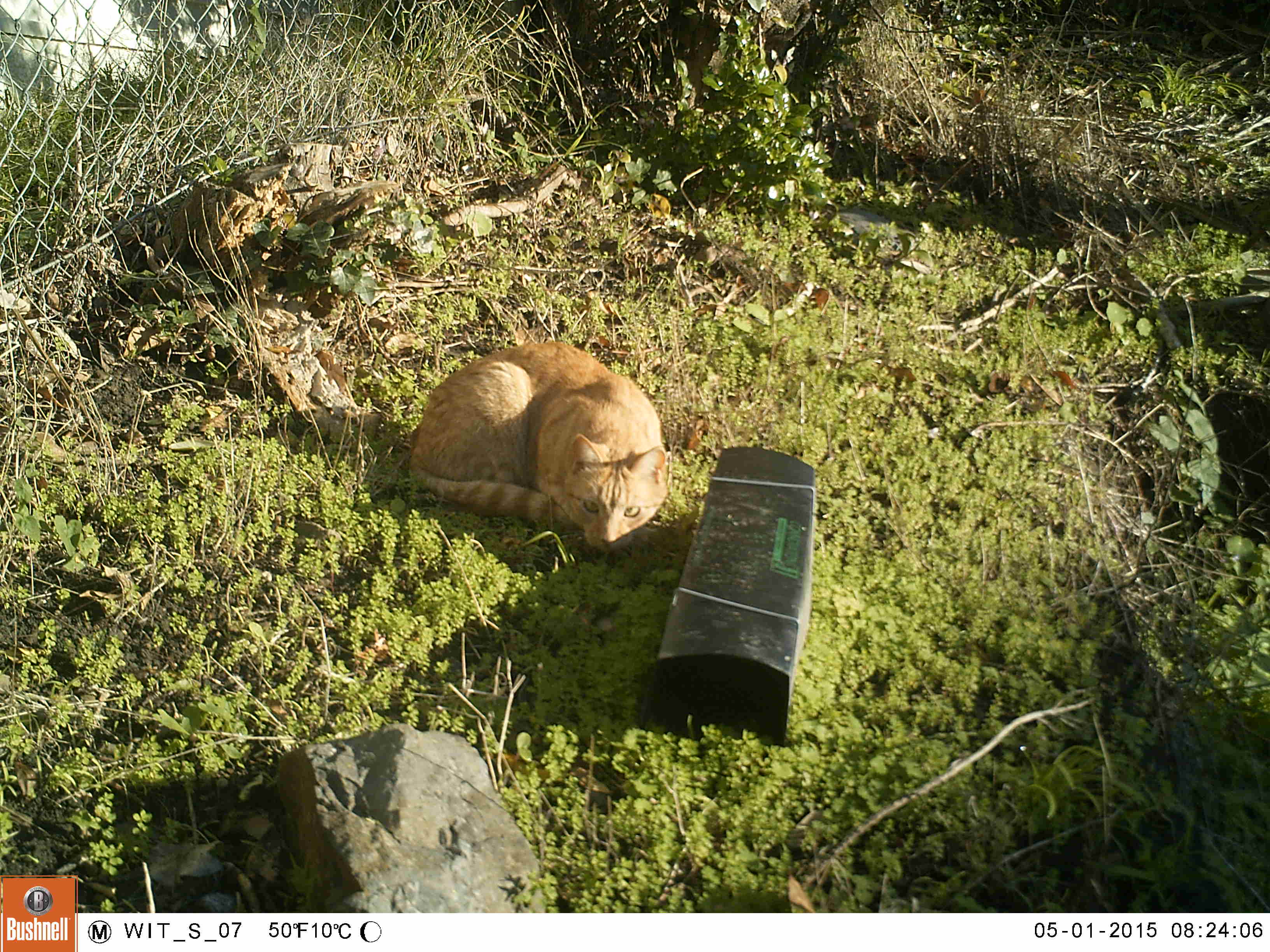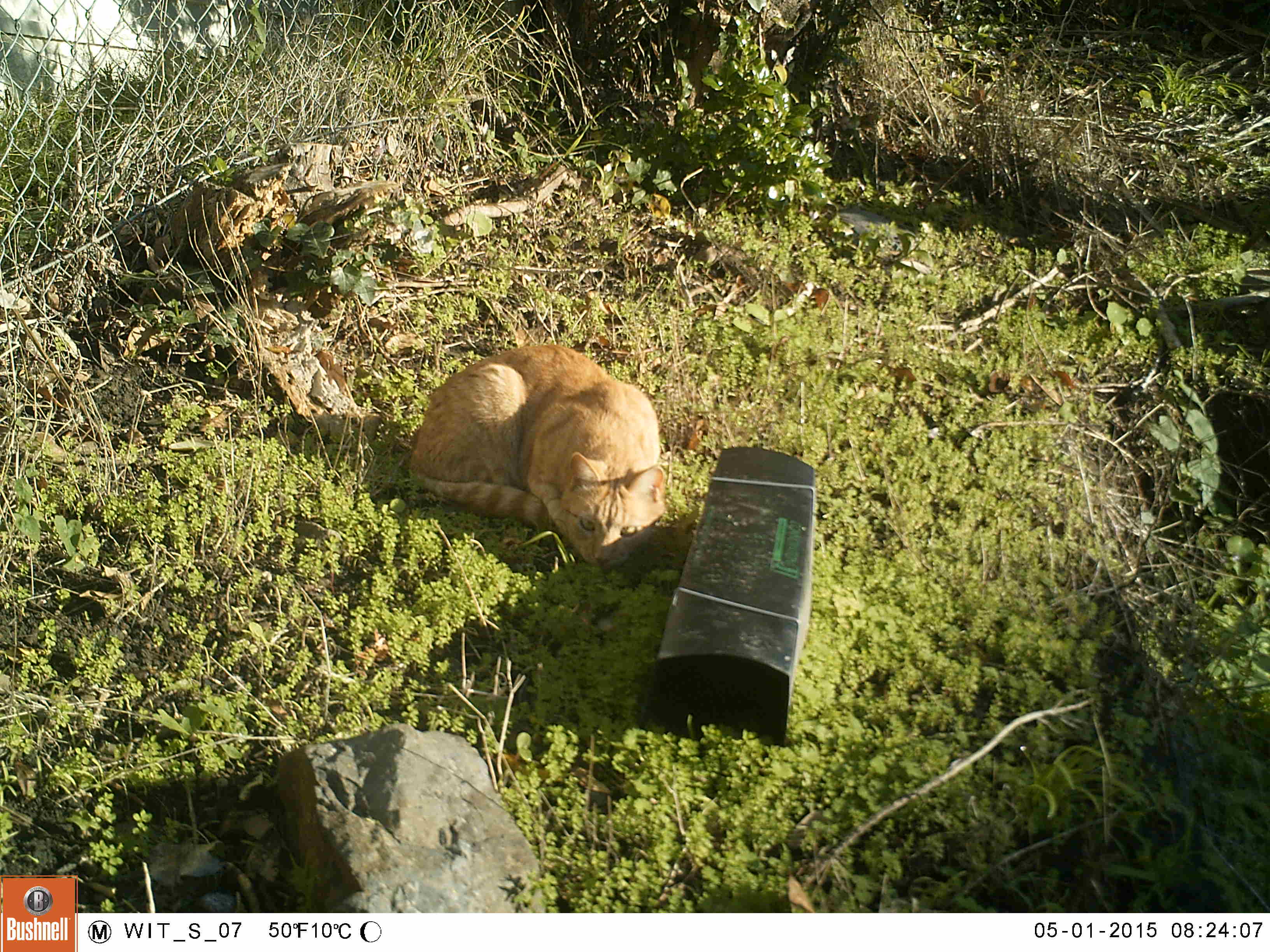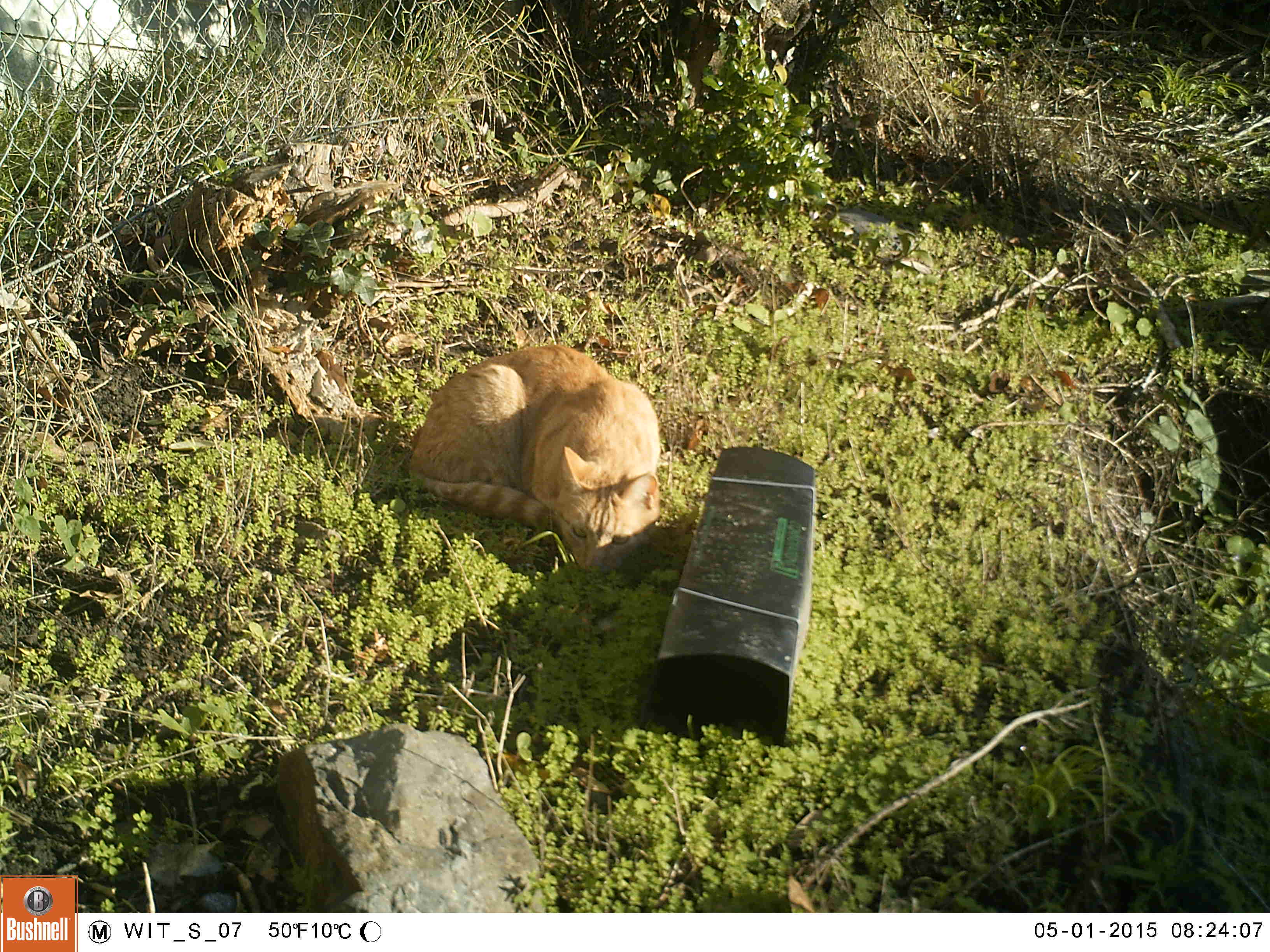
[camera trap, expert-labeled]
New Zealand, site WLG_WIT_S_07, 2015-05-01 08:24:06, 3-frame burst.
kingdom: Animalia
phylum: Chordata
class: Mammalia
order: Carnivora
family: Felidae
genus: Felis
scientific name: Felis catus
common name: domestic cat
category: cat